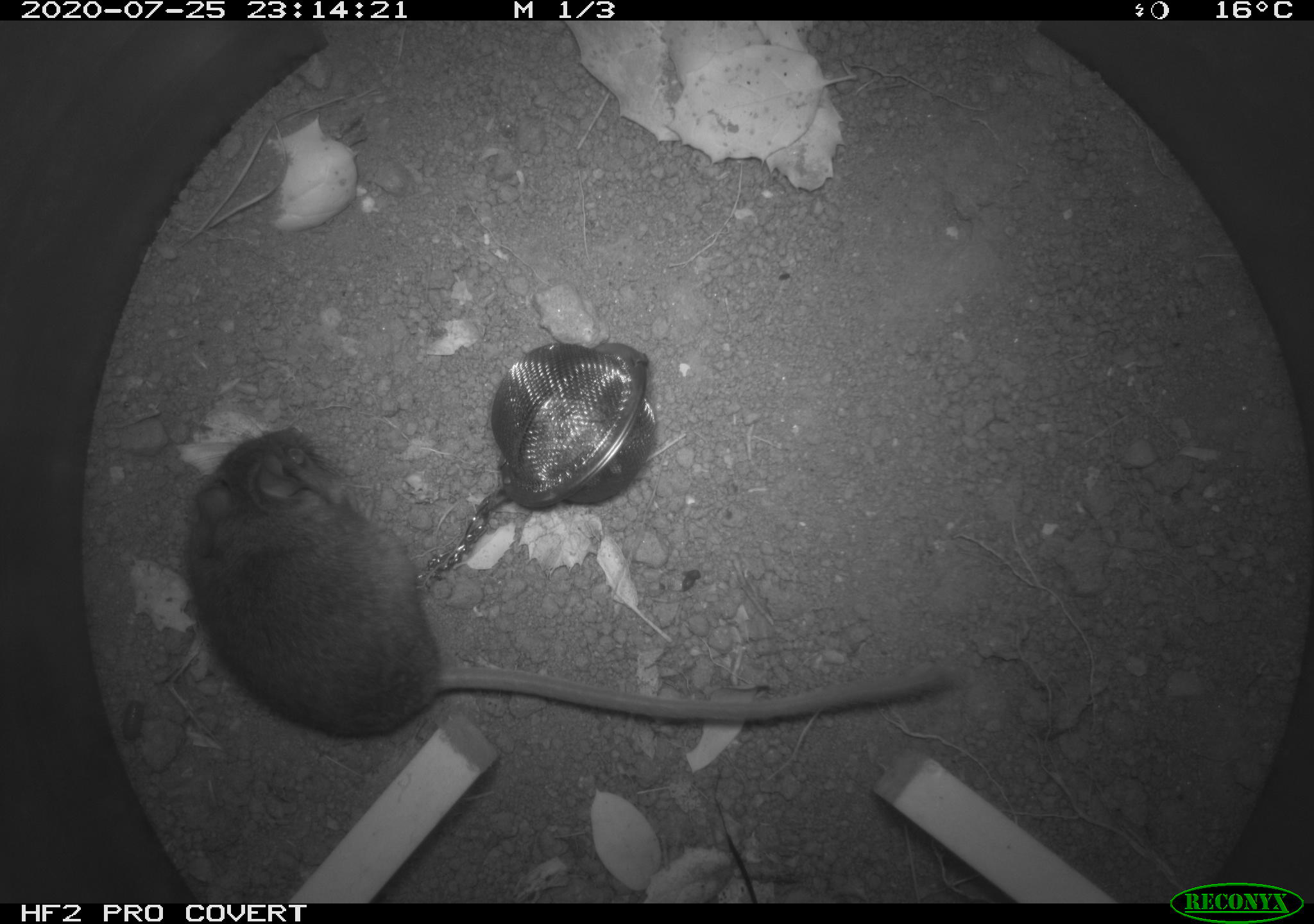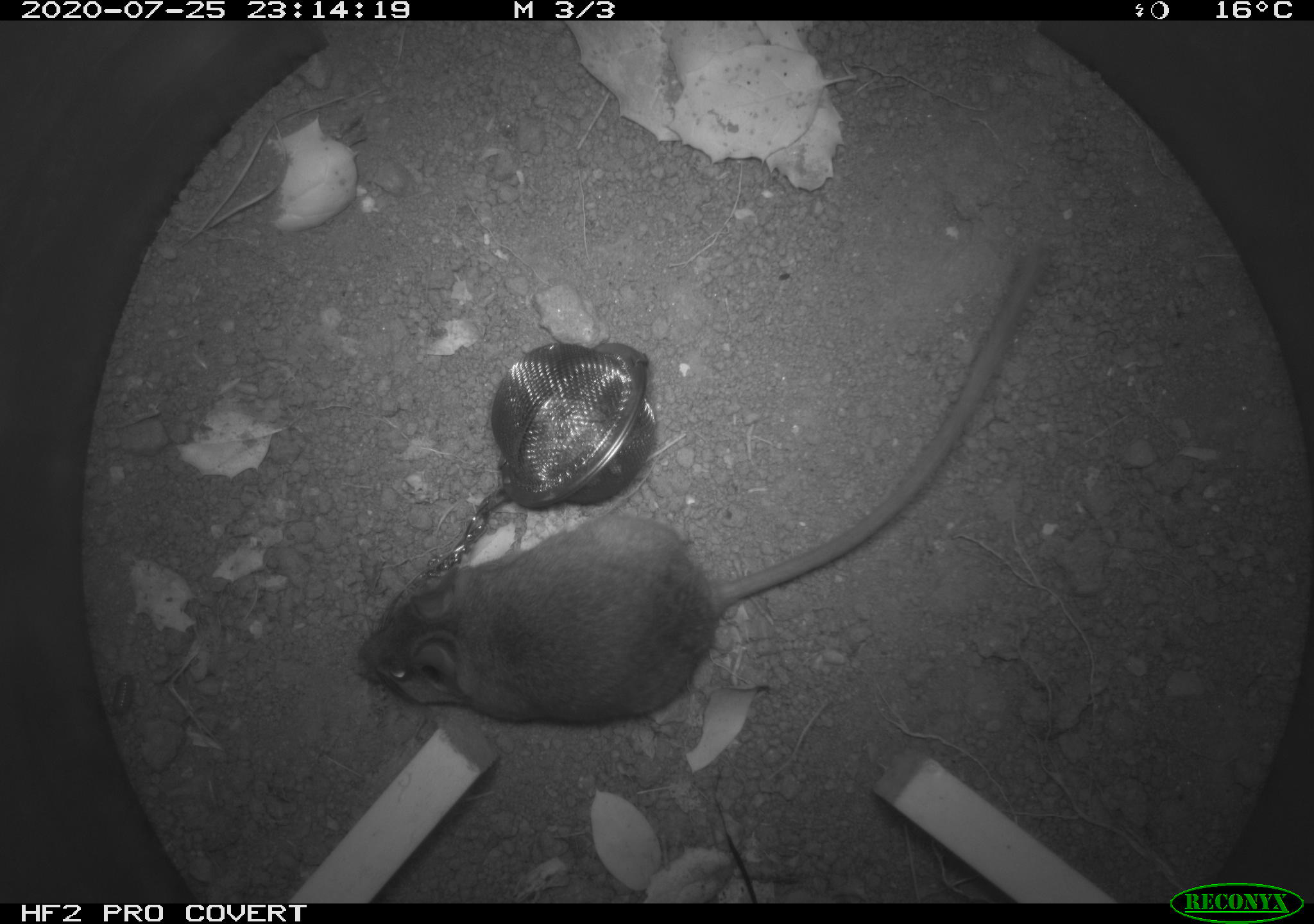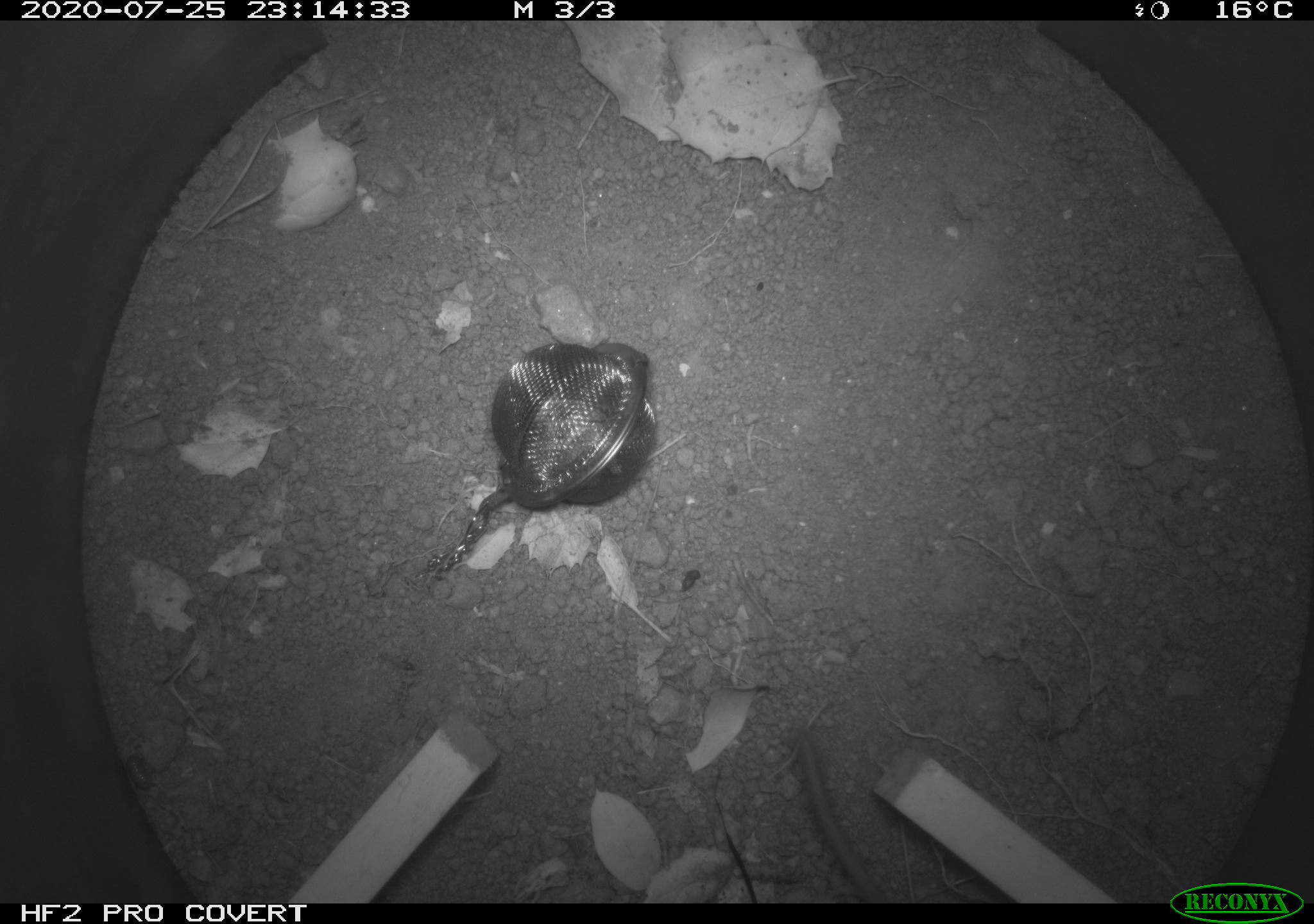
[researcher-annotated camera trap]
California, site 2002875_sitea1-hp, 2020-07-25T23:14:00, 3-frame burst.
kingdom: Animalia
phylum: Chordata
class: Mammalia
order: Rodentia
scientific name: Rodentia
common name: rodent